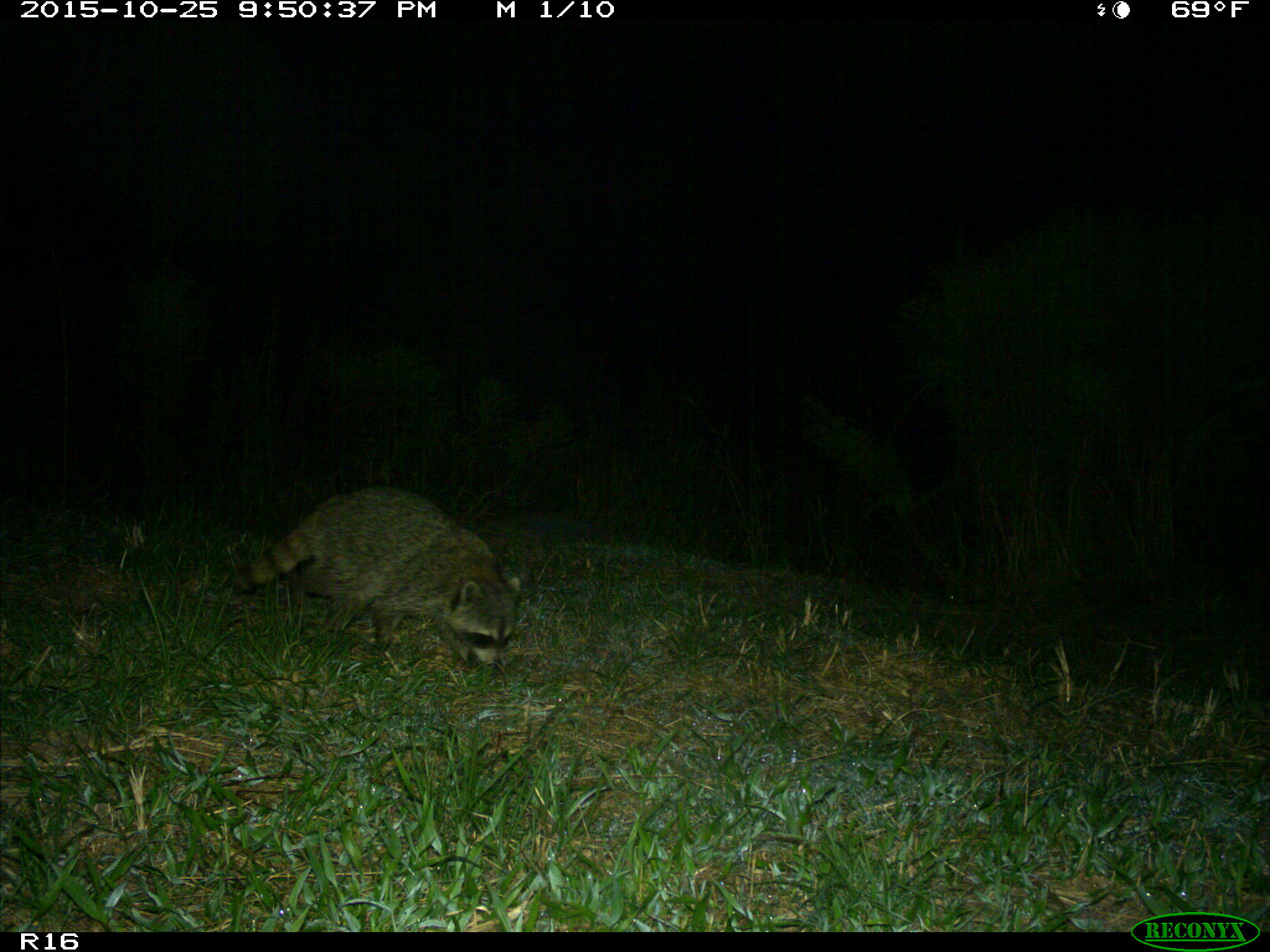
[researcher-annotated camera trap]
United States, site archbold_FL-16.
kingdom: Animalia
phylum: Chordata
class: Mammalia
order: Carnivora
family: Procyonidae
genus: Procyon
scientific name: Procyon lotor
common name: common raccoon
Procyon lotor (common raccoon).